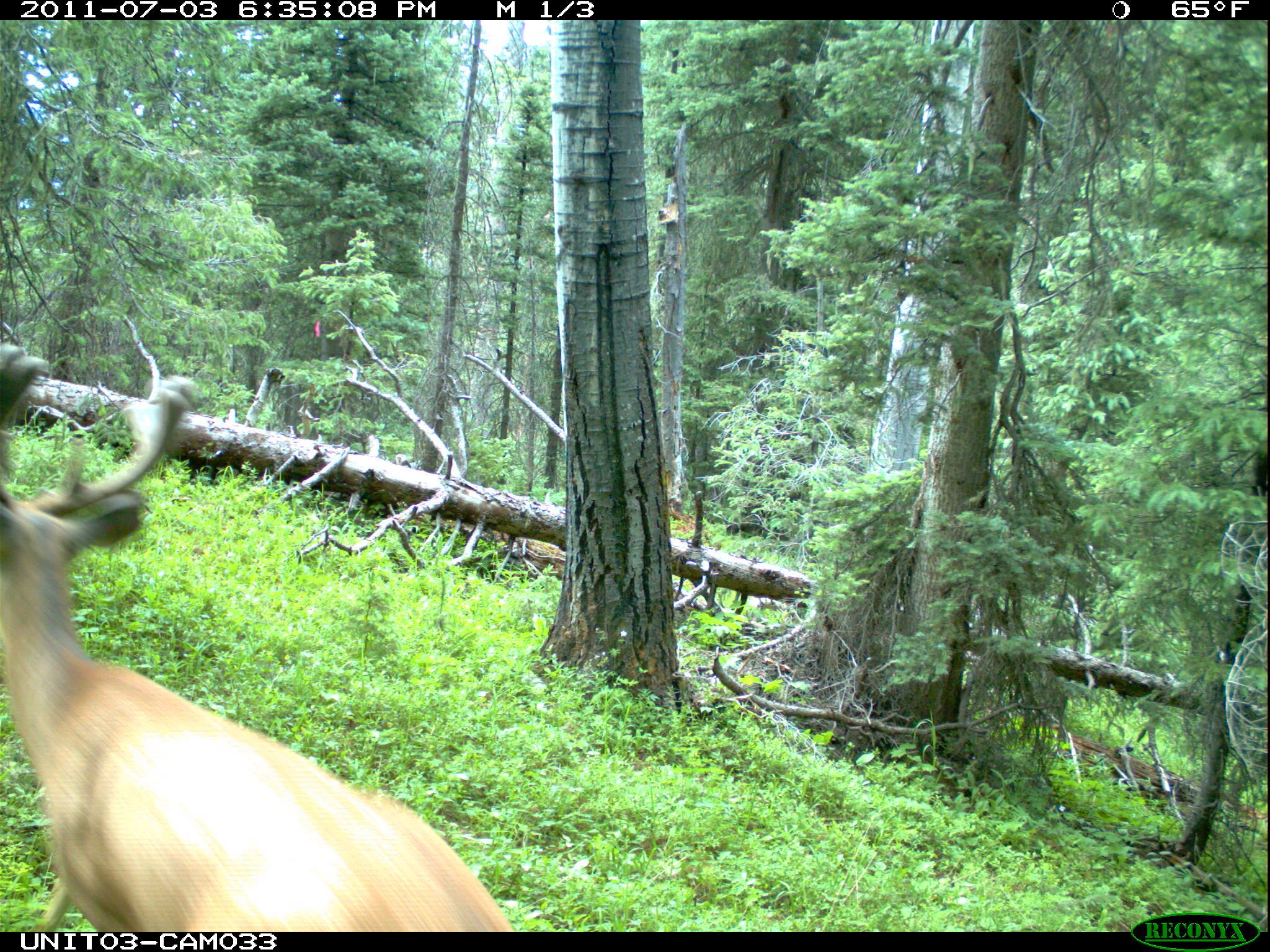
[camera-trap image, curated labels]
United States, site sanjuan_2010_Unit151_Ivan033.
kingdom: Animalia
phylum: Chordata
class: Mammalia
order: Artiodactyla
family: Cervidae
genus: Odocoileus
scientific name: Odocoileus hemionus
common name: mule deer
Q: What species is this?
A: Odocoileus hemionus (mule deer).